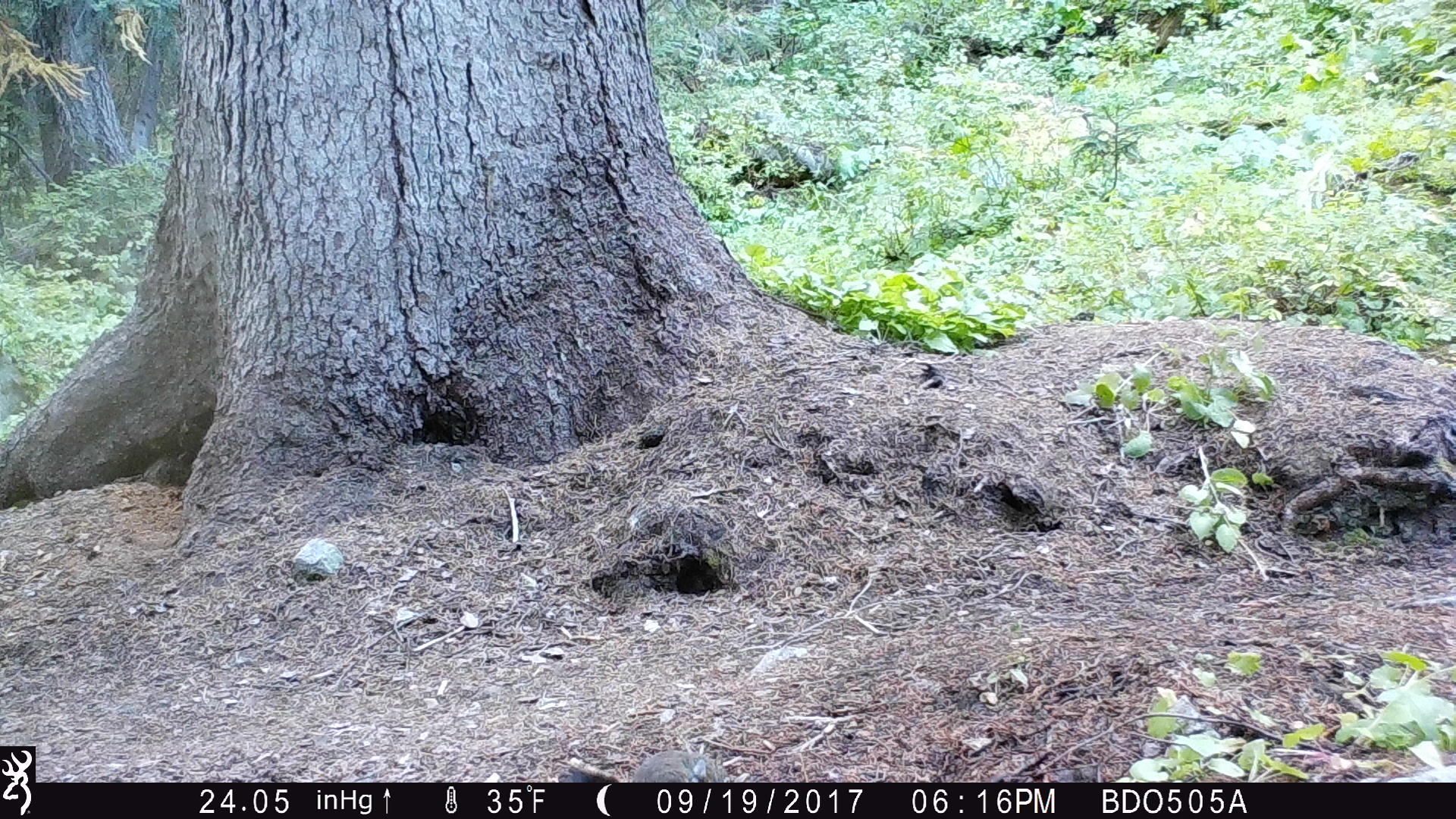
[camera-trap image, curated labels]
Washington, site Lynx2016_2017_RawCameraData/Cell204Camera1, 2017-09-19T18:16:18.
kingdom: Animalia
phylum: Chordata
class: Mammalia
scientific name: Mammalia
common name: small mammal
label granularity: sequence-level